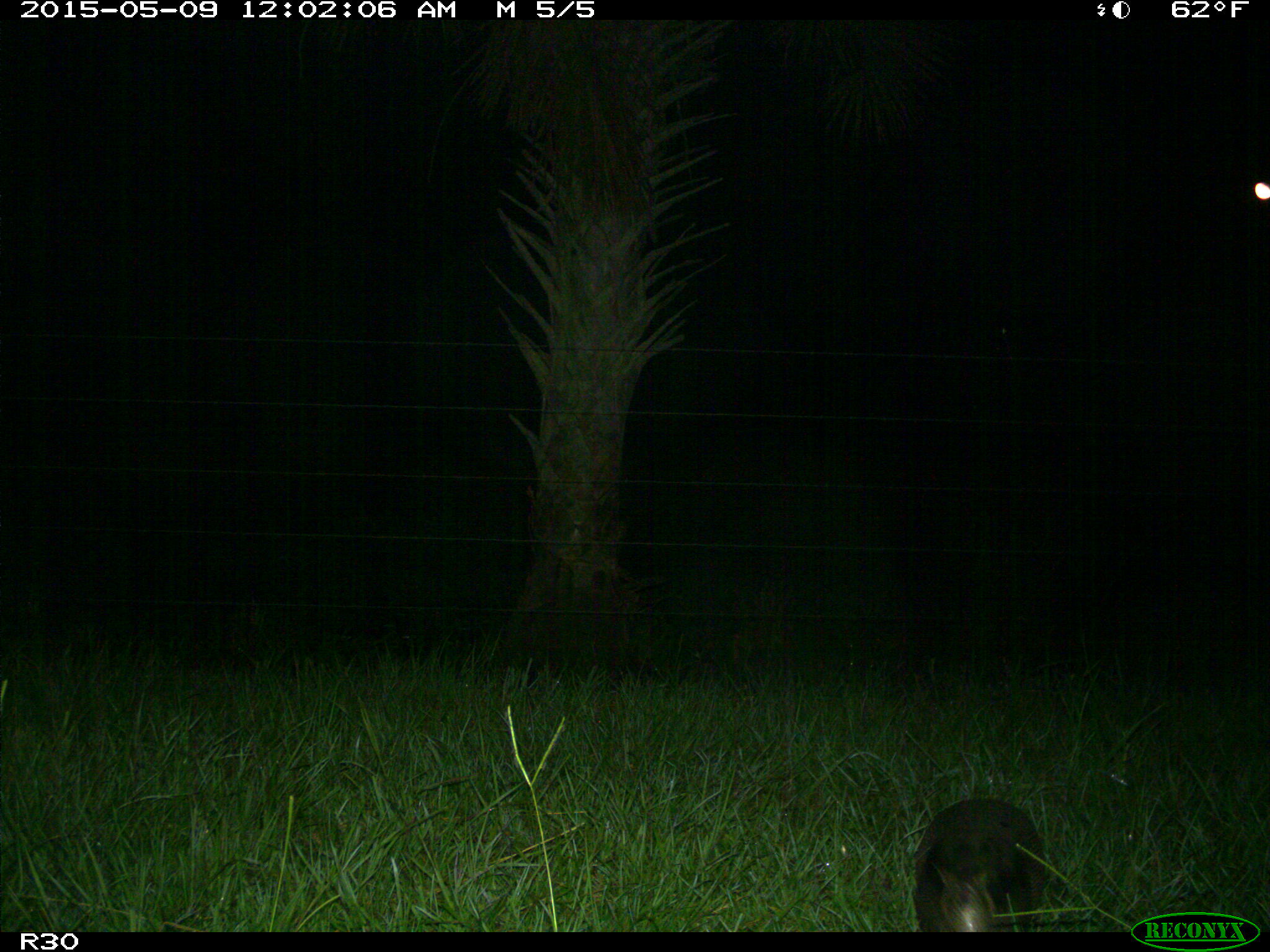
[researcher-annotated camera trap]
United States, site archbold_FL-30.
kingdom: Animalia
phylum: Chordata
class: Mammalia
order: Cingulata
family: Dasypodidae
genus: Dasypus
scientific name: Dasypus novemcinctus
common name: nine-banded armadillo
Dasypus novemcinctus (nine-banded armadillo).